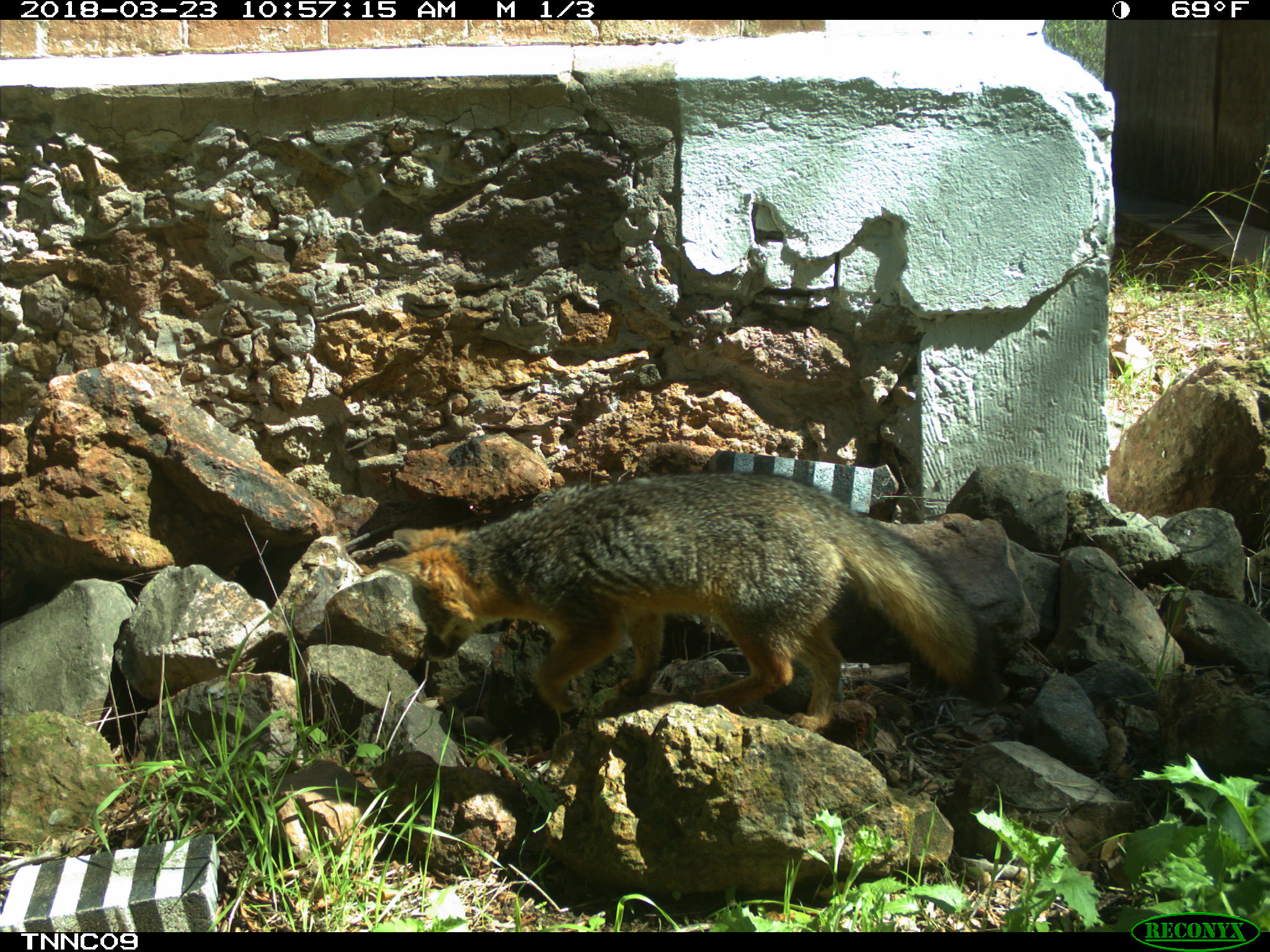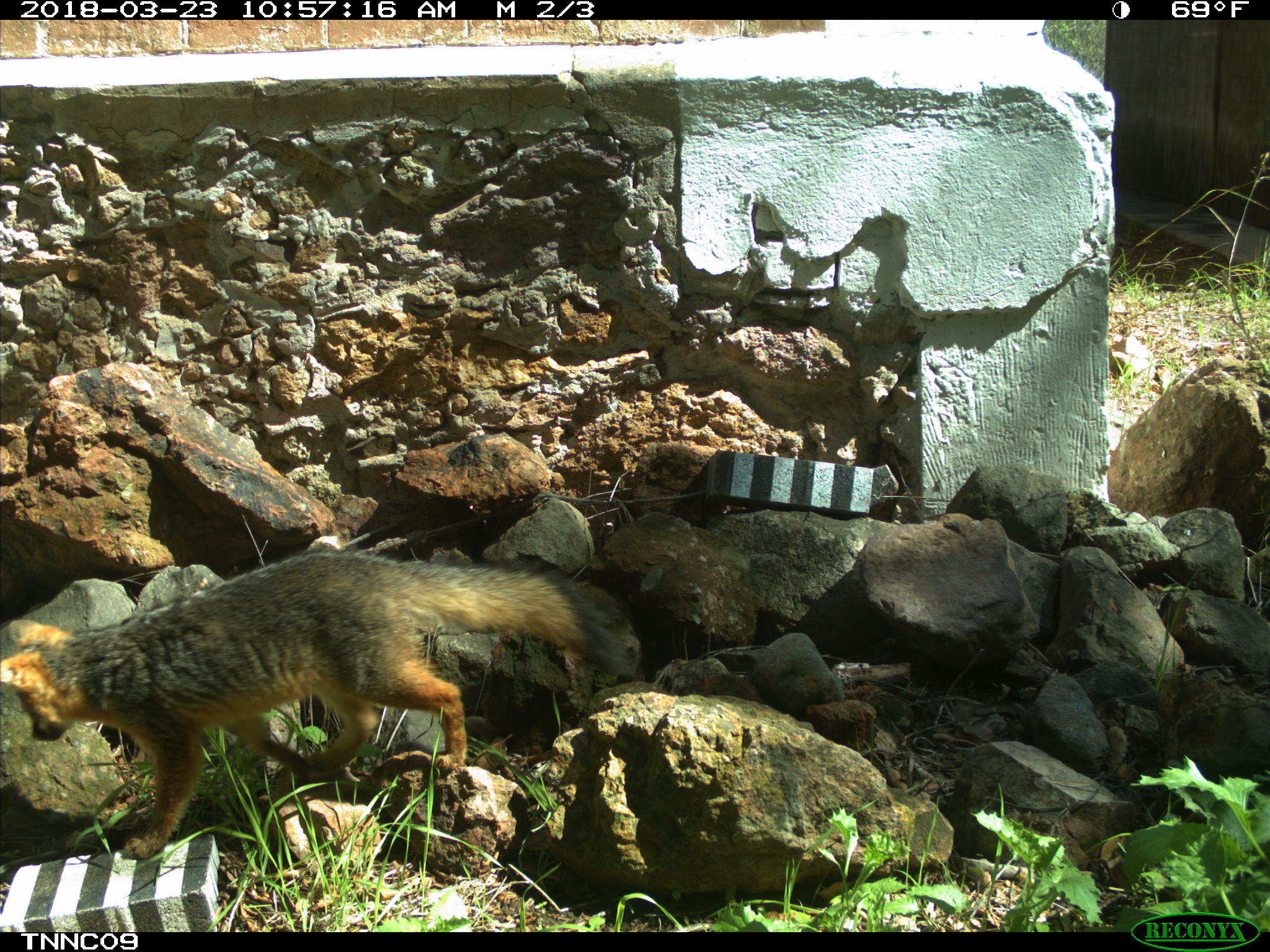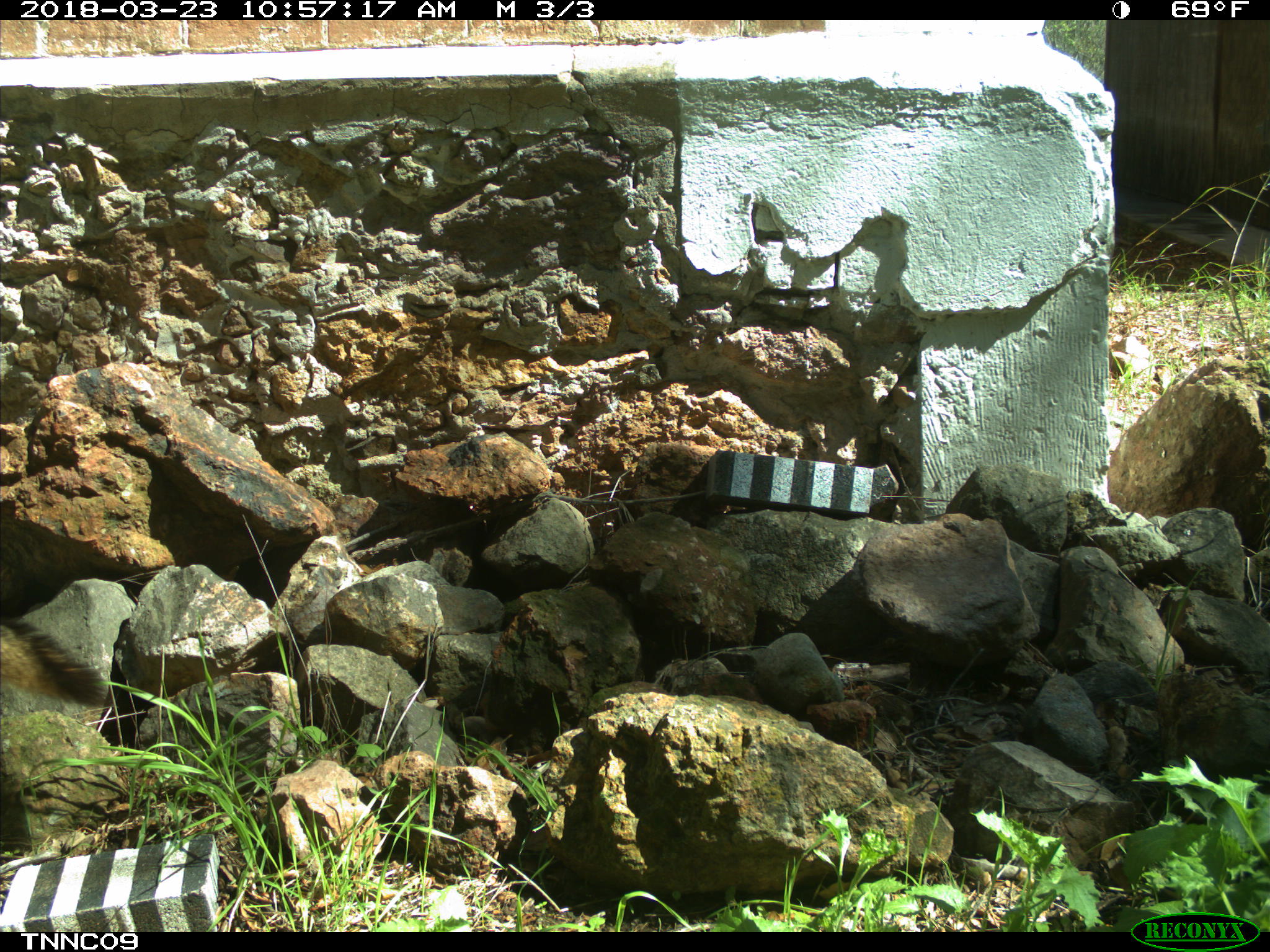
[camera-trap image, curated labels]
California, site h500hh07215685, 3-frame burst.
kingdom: Animalia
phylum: Chordata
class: Mammalia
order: Carnivora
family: Canidae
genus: Urocyon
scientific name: Urocyon littoralis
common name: island fox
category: fox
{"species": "fox (island fox) (Urocyon littoralis)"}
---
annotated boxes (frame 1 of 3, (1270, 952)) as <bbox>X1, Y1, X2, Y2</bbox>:
fox: <bbox>375, 470, 1005, 733</bbox>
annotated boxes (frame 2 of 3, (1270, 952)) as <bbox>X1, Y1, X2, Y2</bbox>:
fox: <bbox>0, 547, 636, 860</bbox>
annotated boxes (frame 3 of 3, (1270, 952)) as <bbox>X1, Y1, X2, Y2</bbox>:
fox: <bbox>0, 613, 110, 708</bbox>